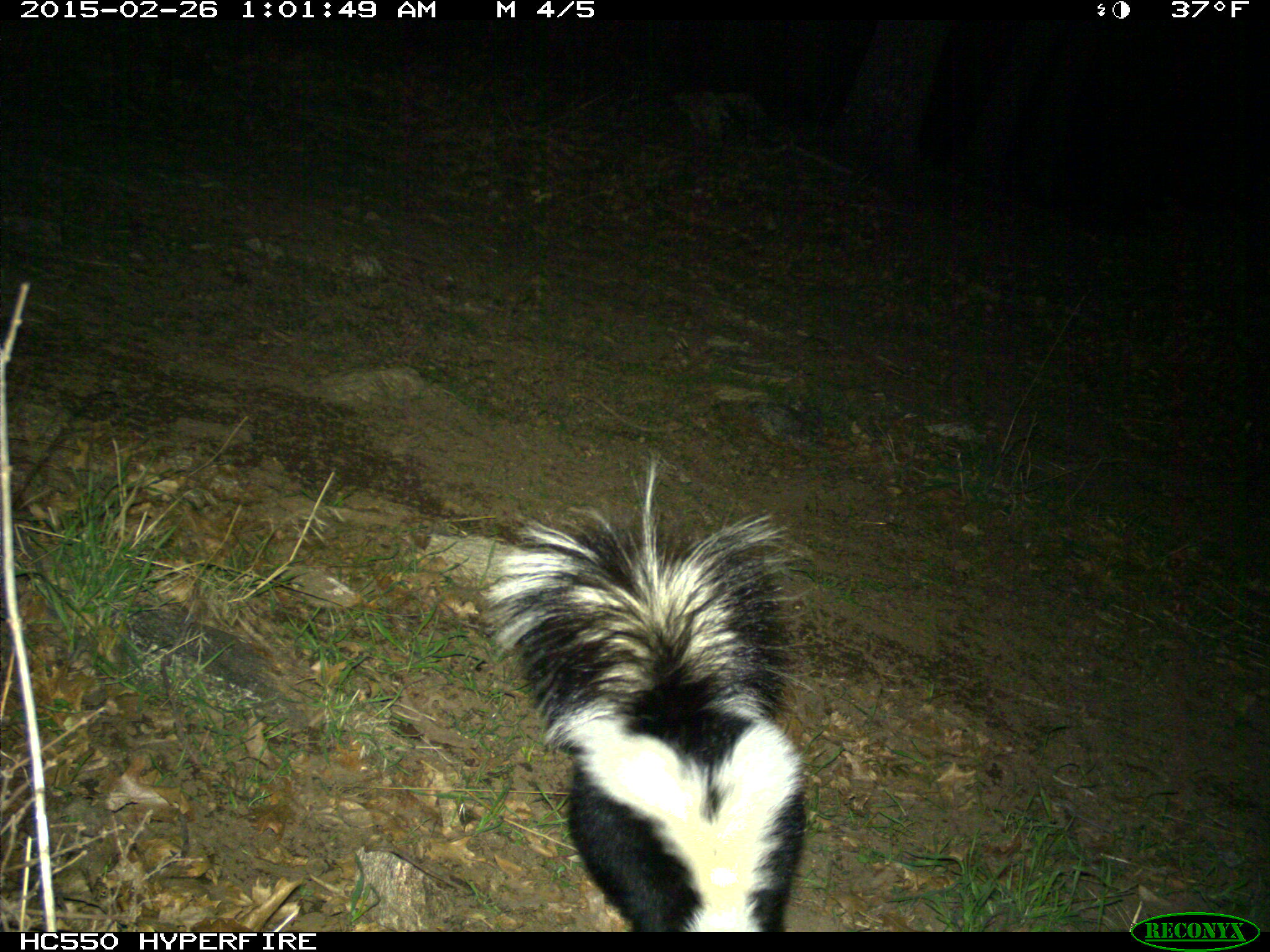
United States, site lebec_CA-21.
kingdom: Animalia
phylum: Chordata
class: Mammalia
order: Carnivora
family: Mephitidae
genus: Mephitis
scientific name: Mephitis mephitis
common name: striped skunk